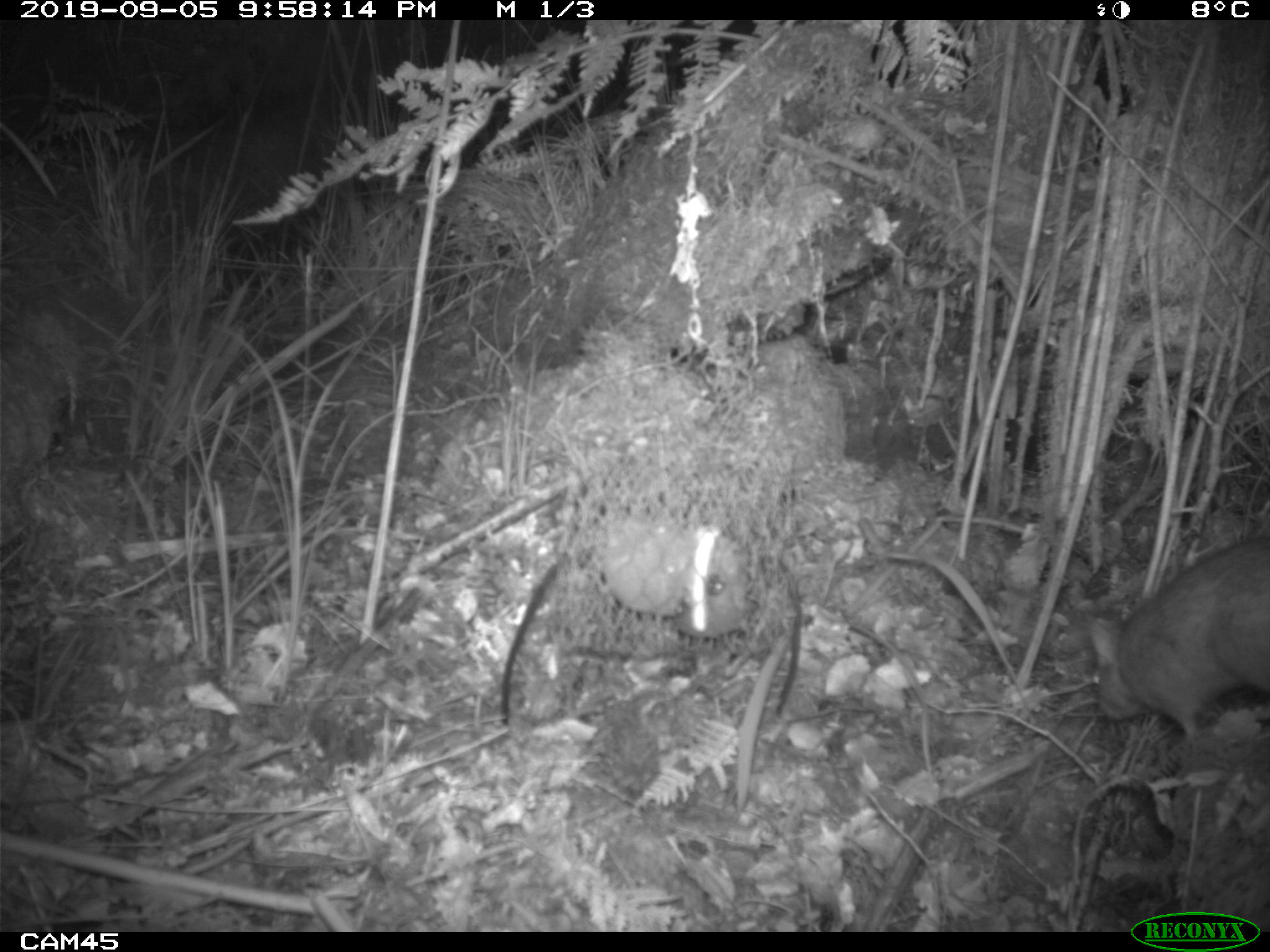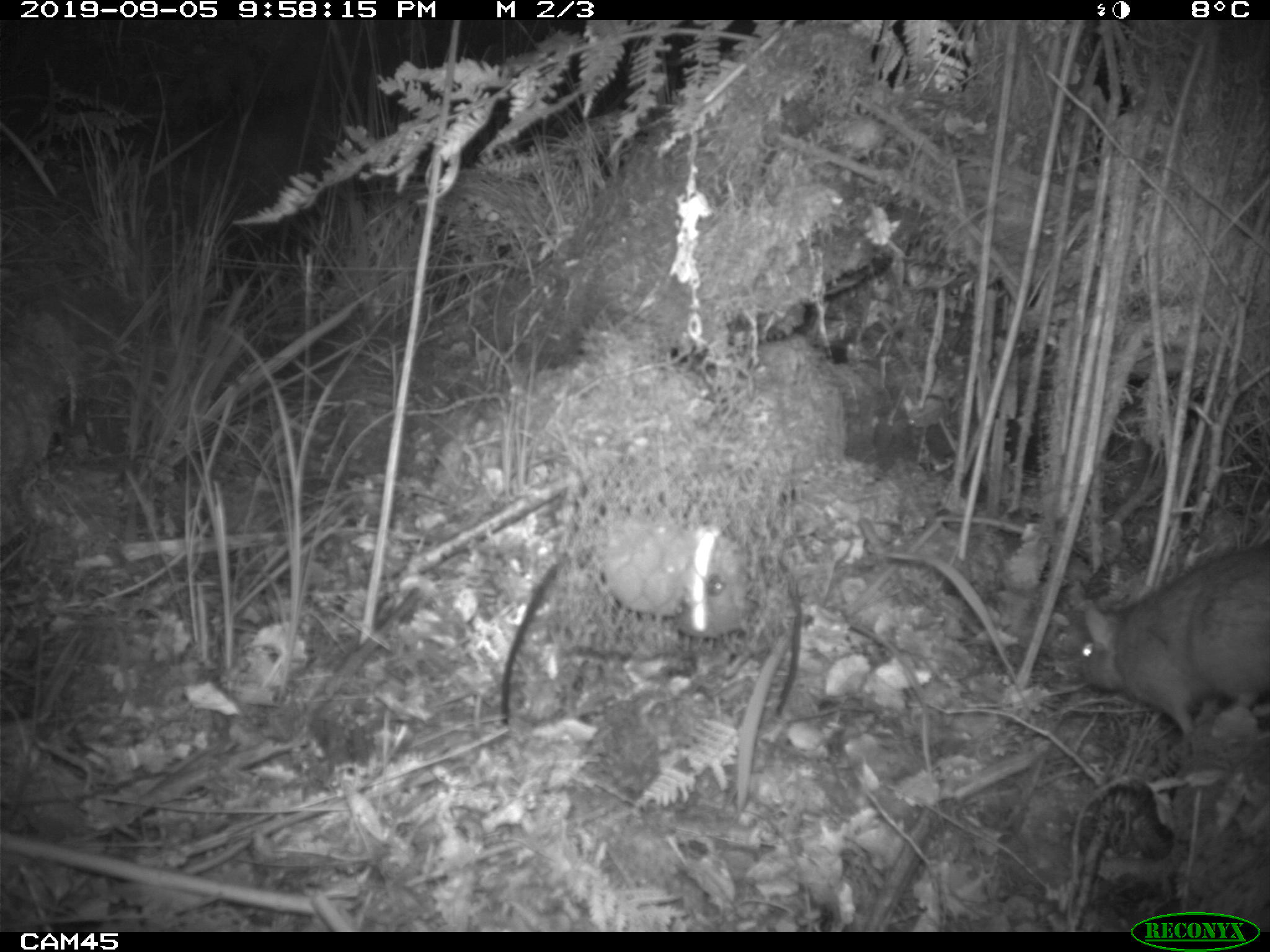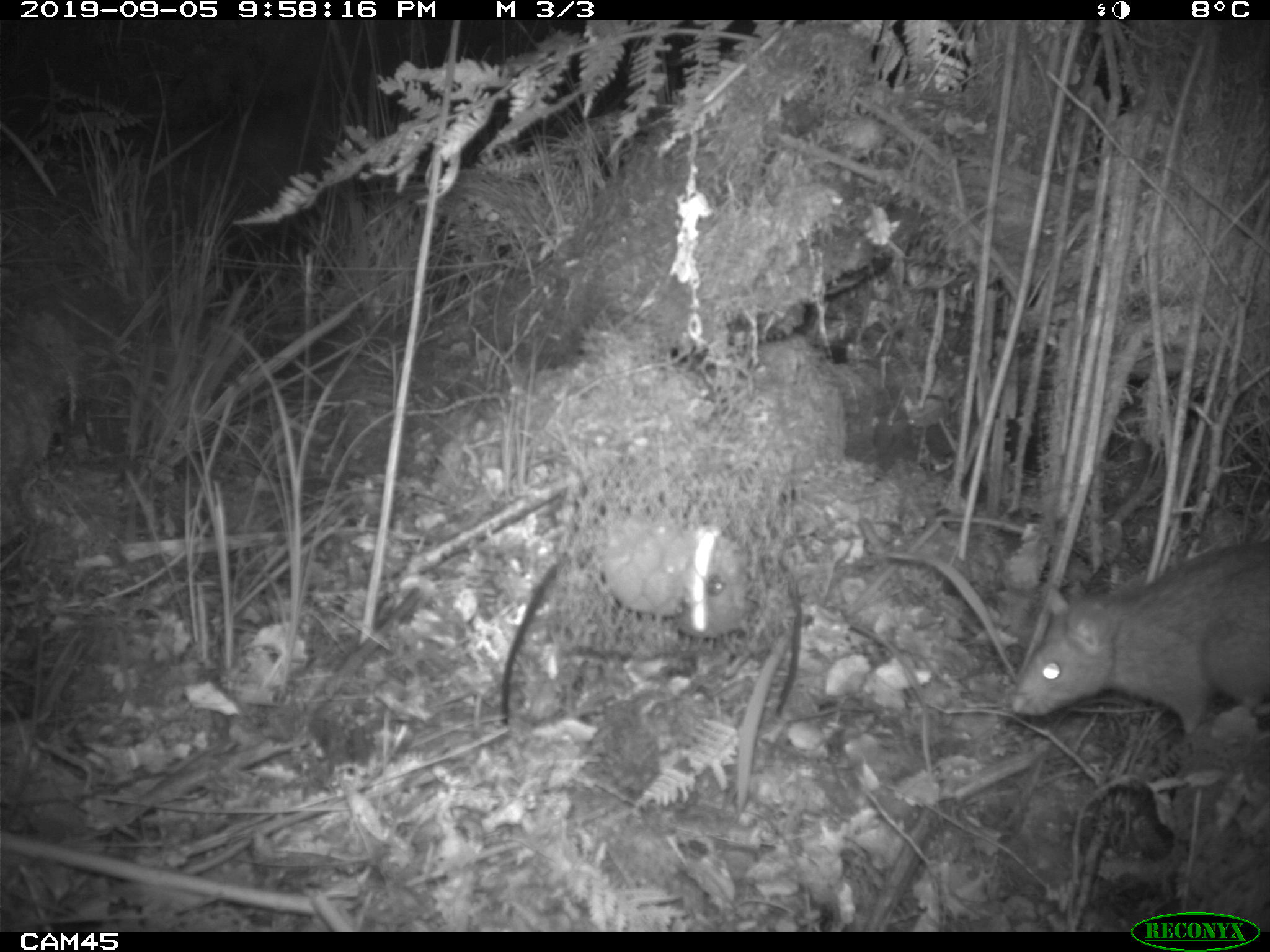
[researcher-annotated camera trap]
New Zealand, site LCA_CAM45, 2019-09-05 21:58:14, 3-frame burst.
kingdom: Animalia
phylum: Chordata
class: Mammalia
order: Rodentia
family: Muridae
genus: Rattus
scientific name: Rattus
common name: rat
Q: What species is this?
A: Rat (Rattus).